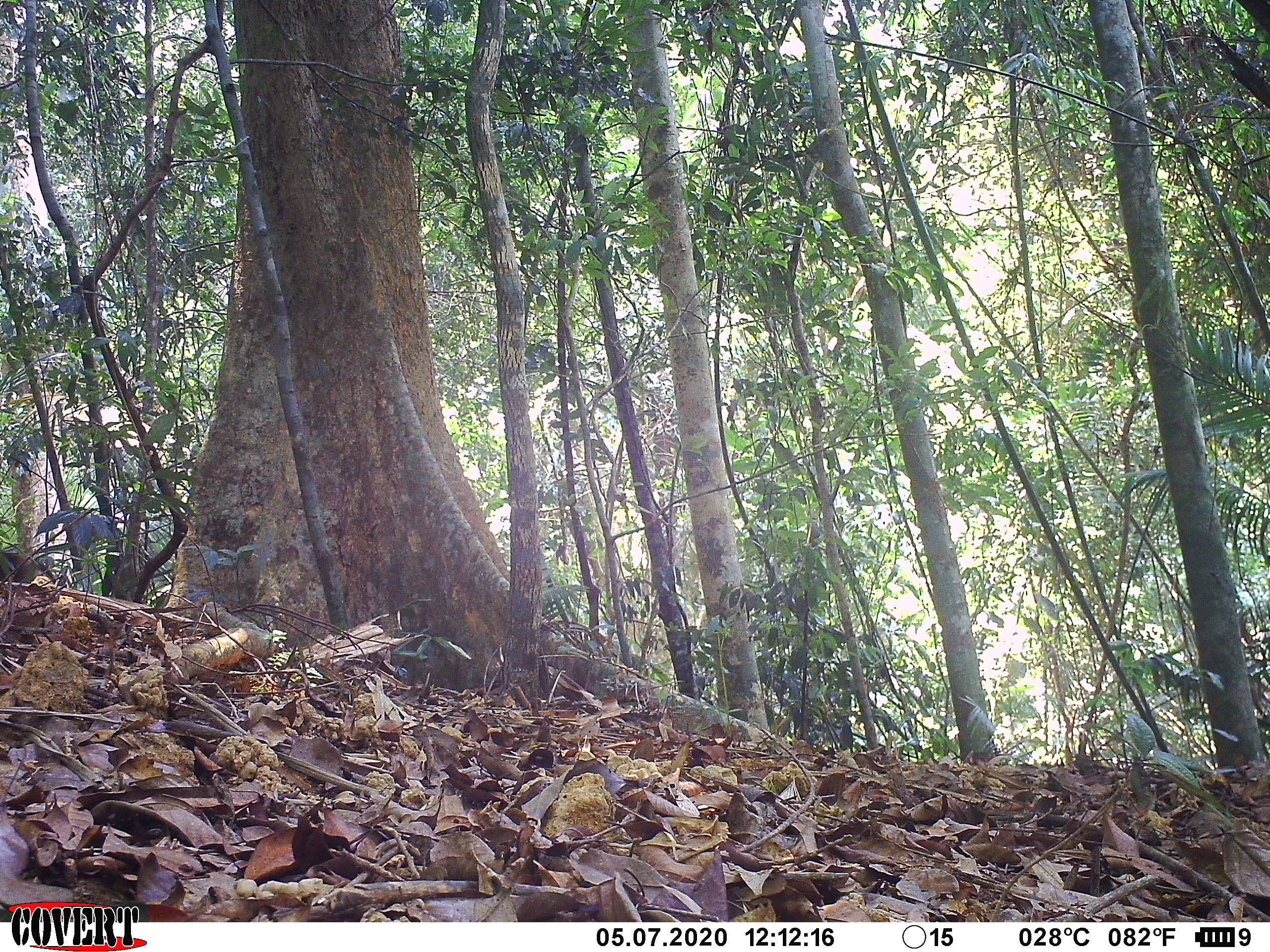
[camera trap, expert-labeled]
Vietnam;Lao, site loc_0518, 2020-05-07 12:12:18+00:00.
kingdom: Animalia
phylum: Chordata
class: Mammalia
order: Primates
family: Cercopithecidae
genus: Macaca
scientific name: Macaca nemestrina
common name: pig-tailed macaque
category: pig tailed macaque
Pig tailed macaque (pig-tailed macaque) (Macaca nemestrina). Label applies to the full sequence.